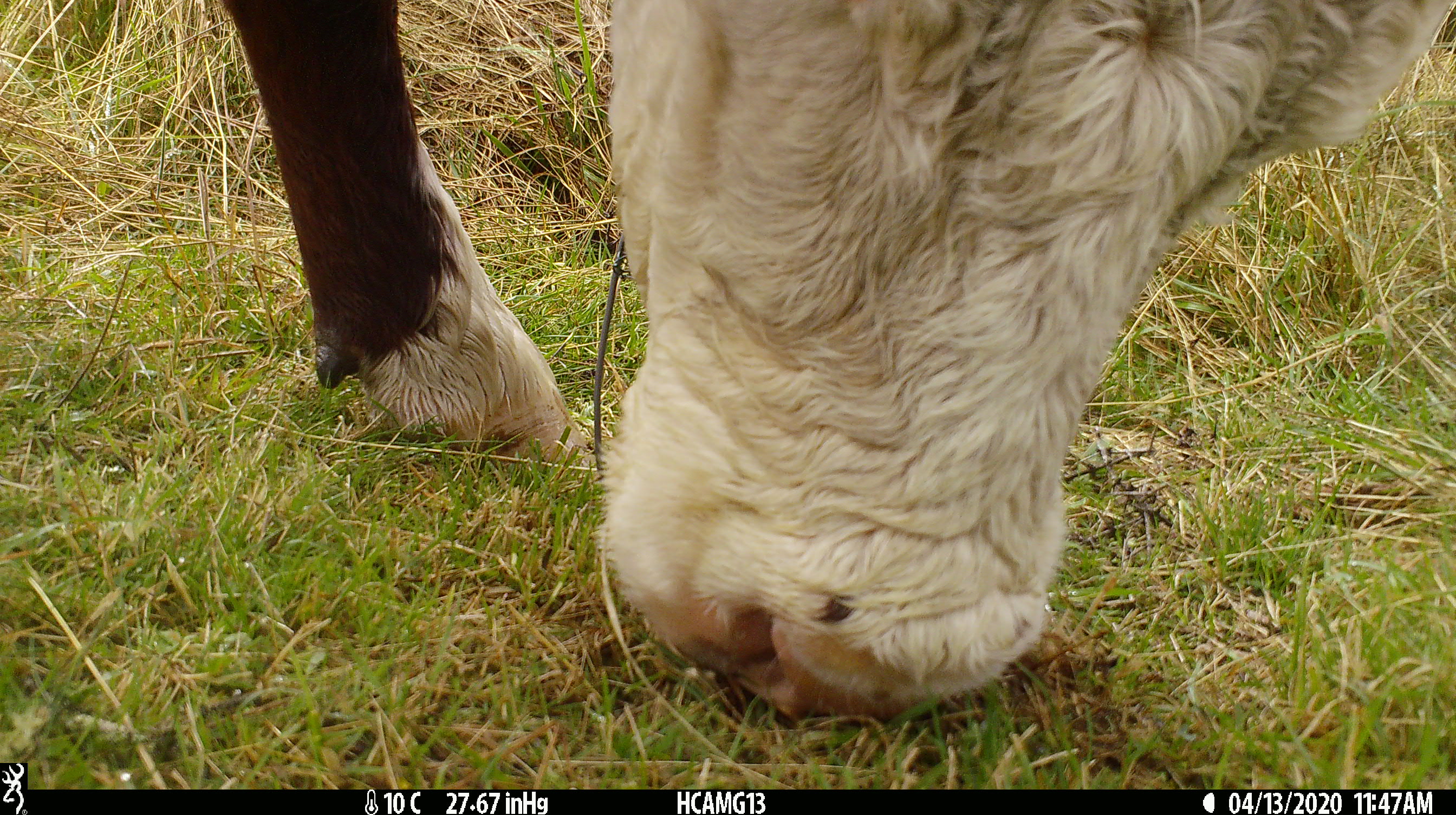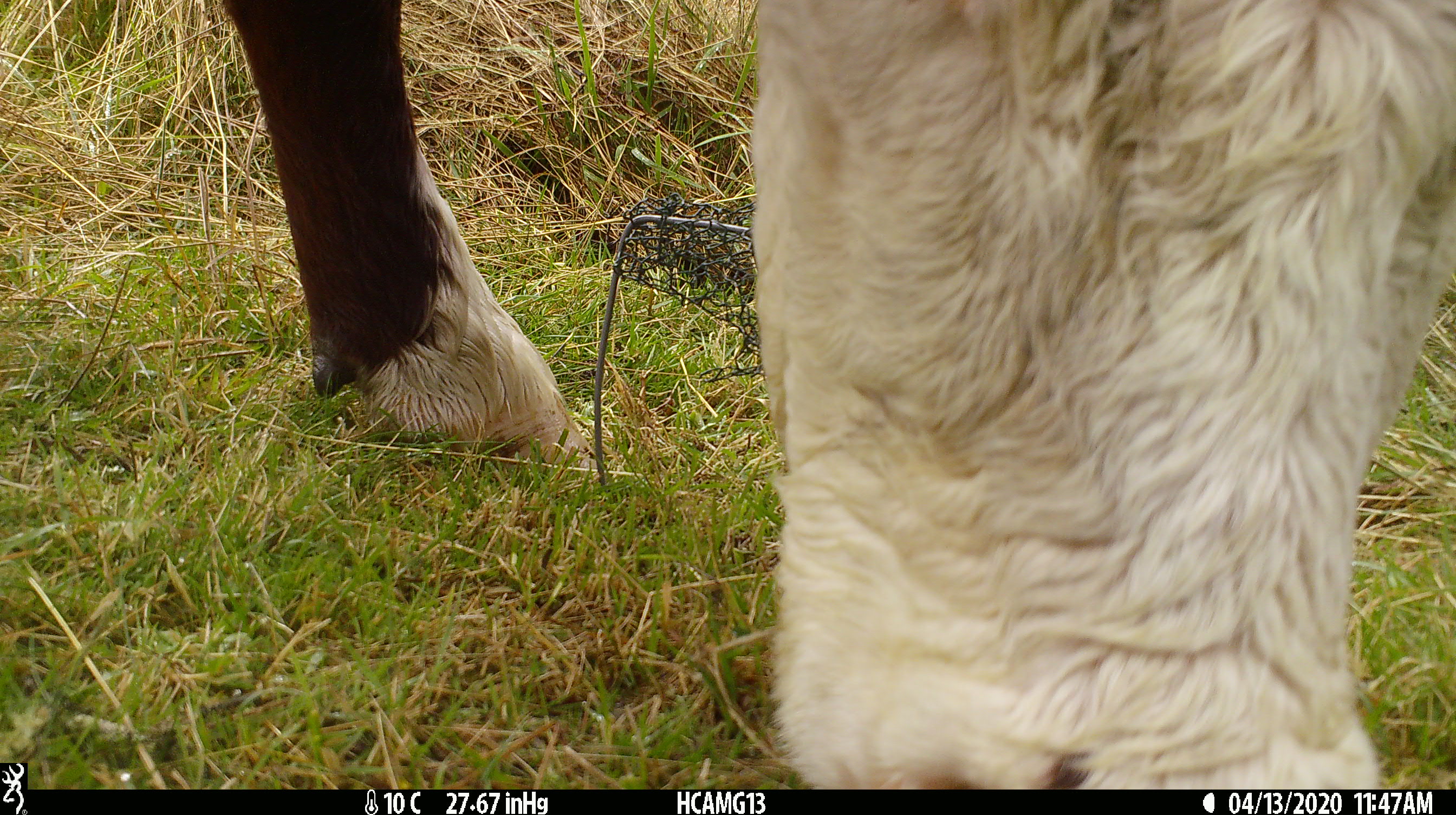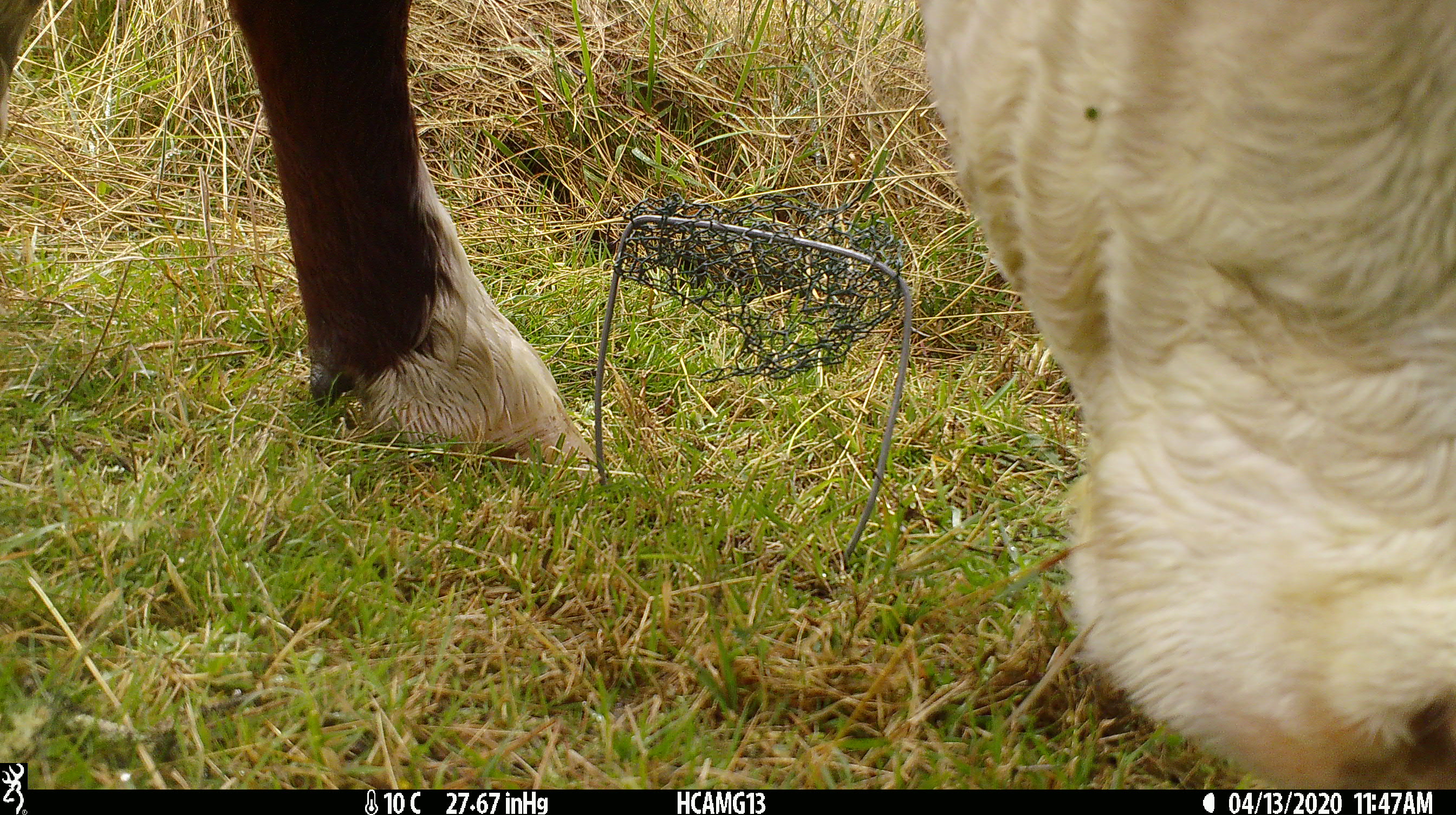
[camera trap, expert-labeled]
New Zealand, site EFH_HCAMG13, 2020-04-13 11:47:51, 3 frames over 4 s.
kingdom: Animalia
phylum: Chordata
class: Mammalia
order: Artiodactyla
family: Bovidae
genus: Bos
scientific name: Bos taurus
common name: domestic cow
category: cow